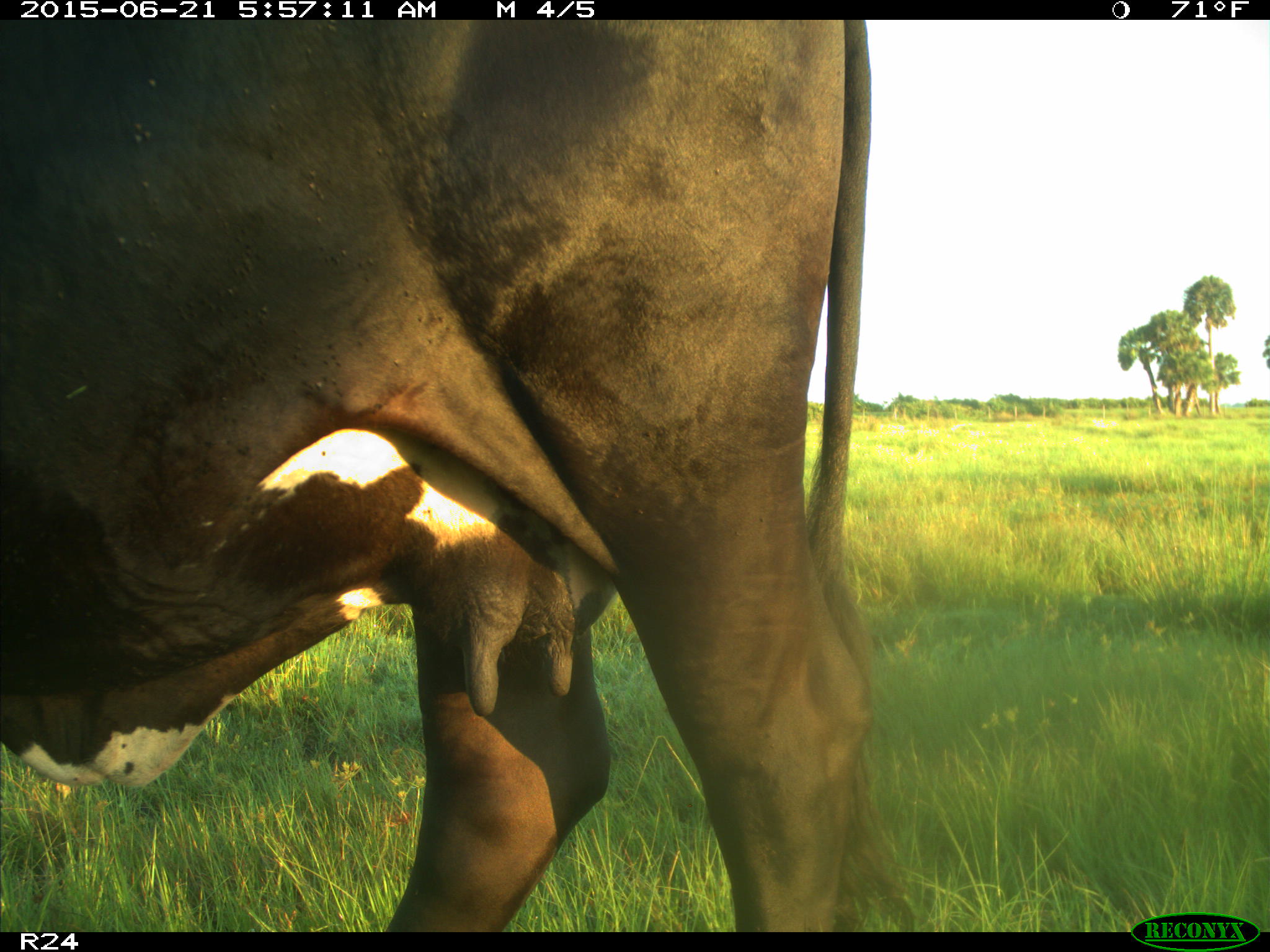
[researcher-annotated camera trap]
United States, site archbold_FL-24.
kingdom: Animalia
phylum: Chordata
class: Mammalia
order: Artiodactyla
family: Bovidae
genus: Bos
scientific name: Bos taurus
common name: domestic cow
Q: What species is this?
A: Bos taurus (domestic cow).